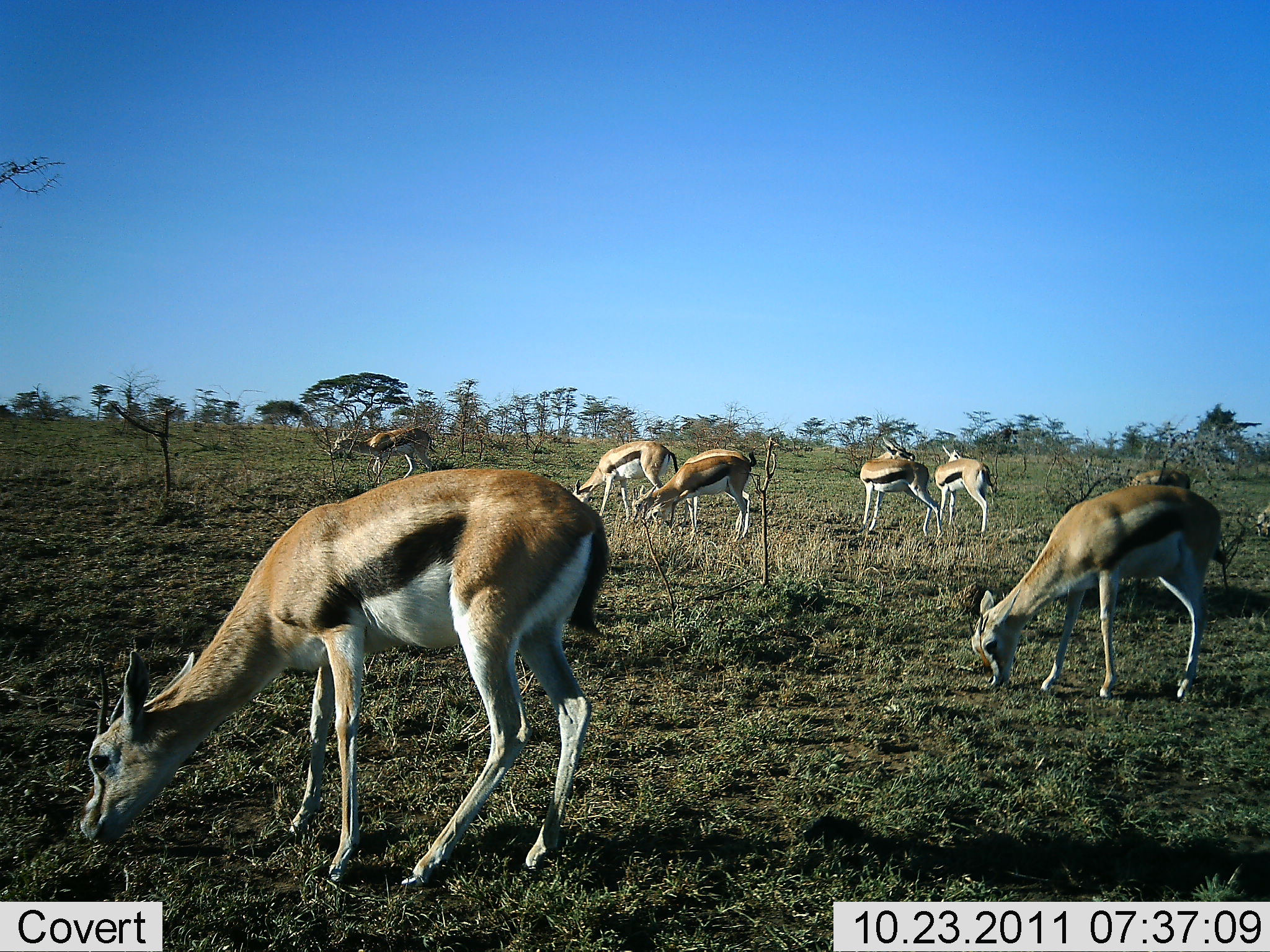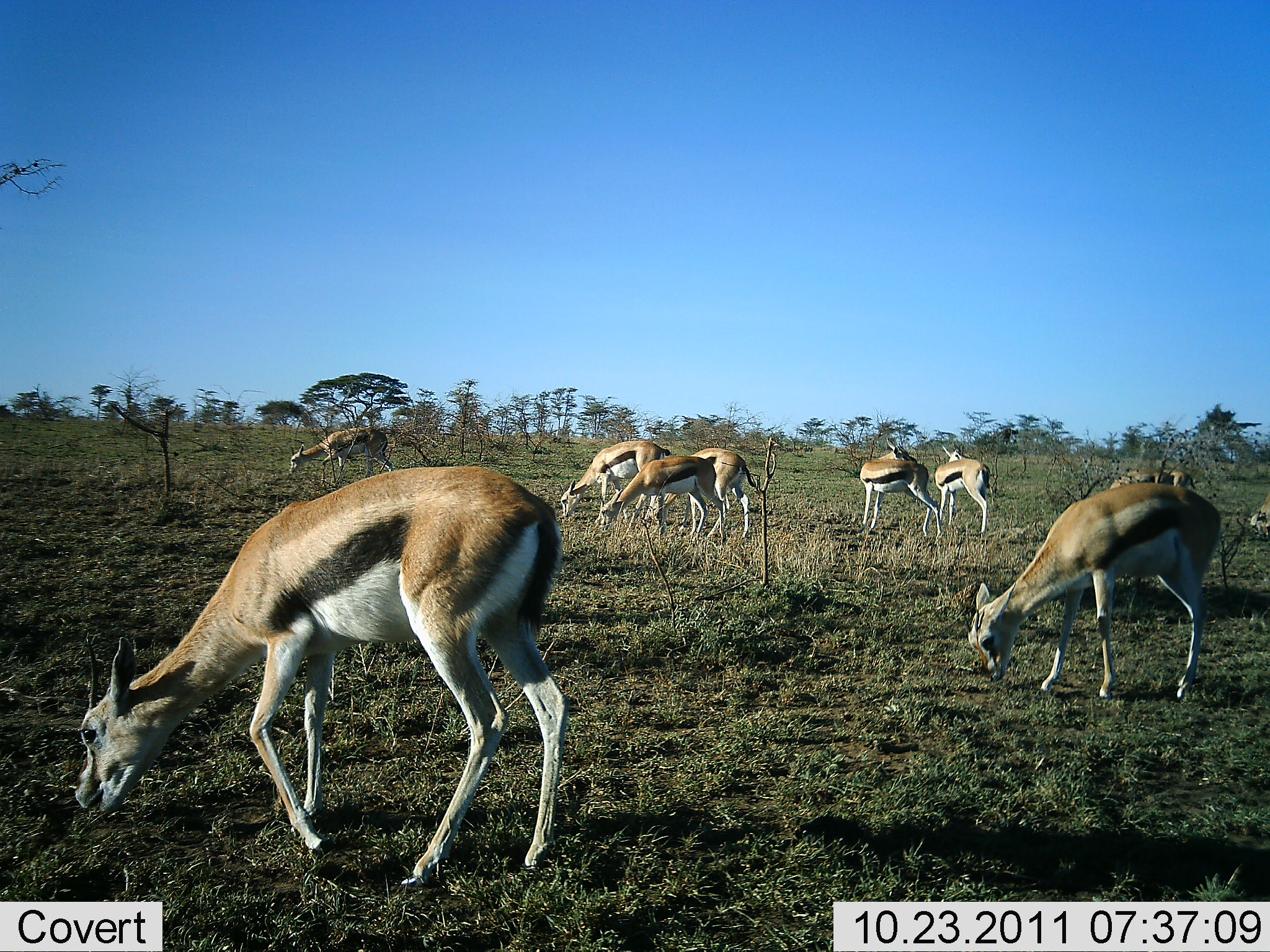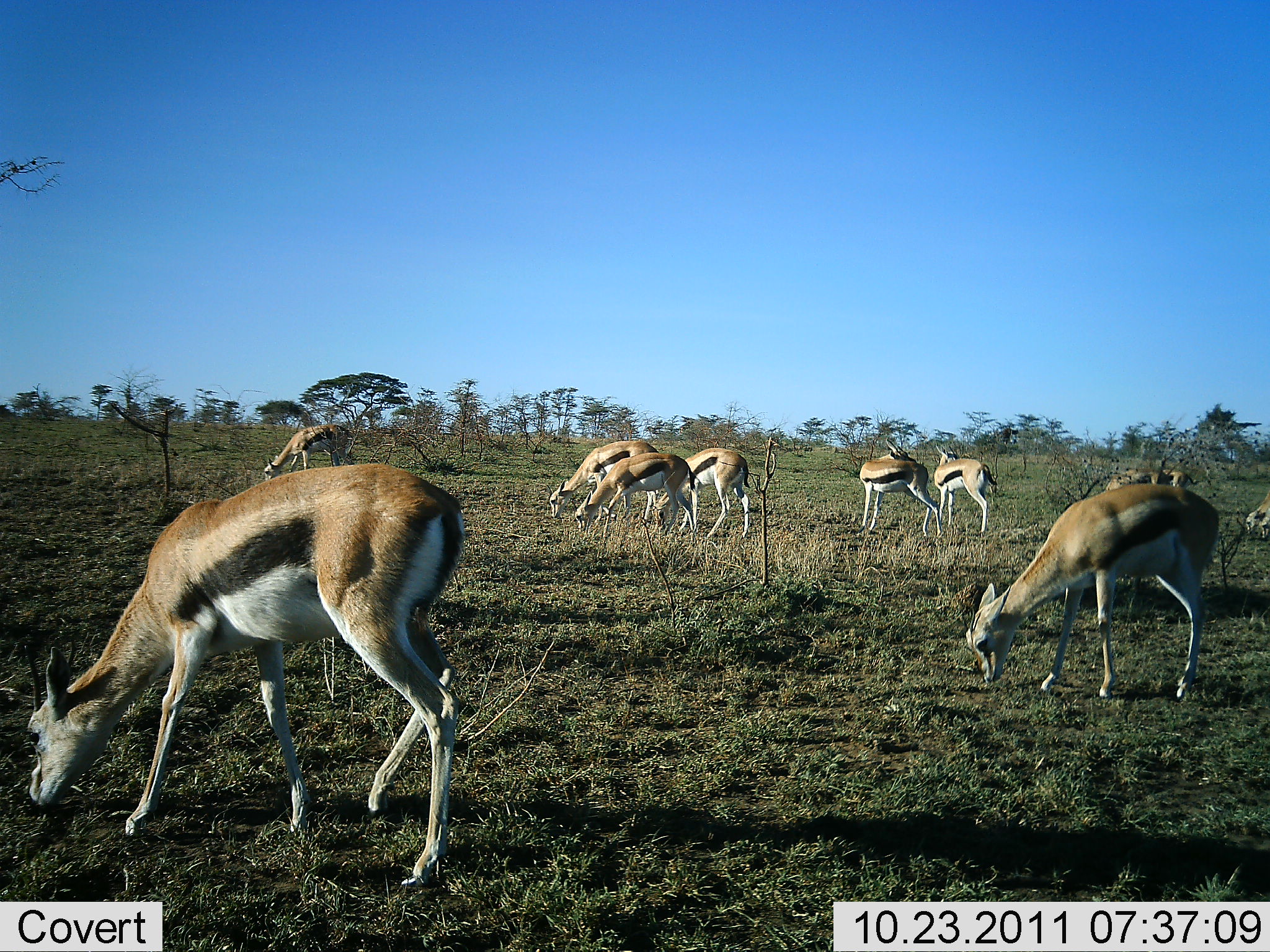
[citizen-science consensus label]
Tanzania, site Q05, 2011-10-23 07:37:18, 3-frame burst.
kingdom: Animalia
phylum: Chordata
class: Mammalia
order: Artiodactyla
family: Bovidae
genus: Eudorcas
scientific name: Eudorcas thomsonii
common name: thomson's gazelle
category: gazellethomsons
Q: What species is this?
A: Gazellethomsons (thomson's gazelle) (Eudorcas thomsonii).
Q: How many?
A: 10.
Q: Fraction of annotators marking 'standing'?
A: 36%.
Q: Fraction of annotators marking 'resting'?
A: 0%.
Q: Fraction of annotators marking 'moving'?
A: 36%.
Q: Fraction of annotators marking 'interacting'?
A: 14%.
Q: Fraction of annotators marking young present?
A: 0%.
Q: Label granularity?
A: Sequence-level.